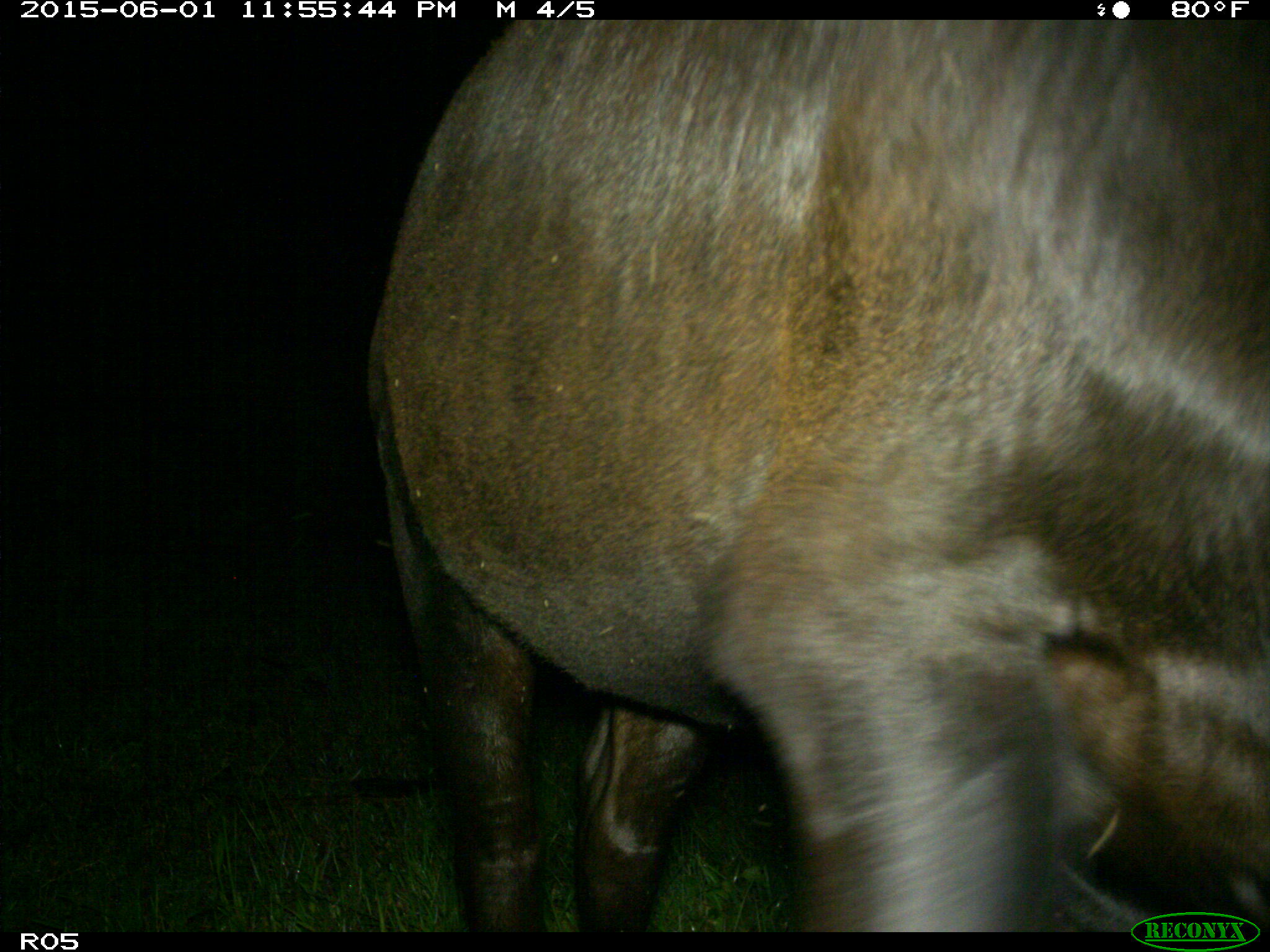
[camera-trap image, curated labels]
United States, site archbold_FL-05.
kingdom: Animalia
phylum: Chordata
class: Mammalia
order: Artiodactyla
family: Bovidae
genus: Bos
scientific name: Bos taurus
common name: domestic cow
Bos taurus (domestic cow).